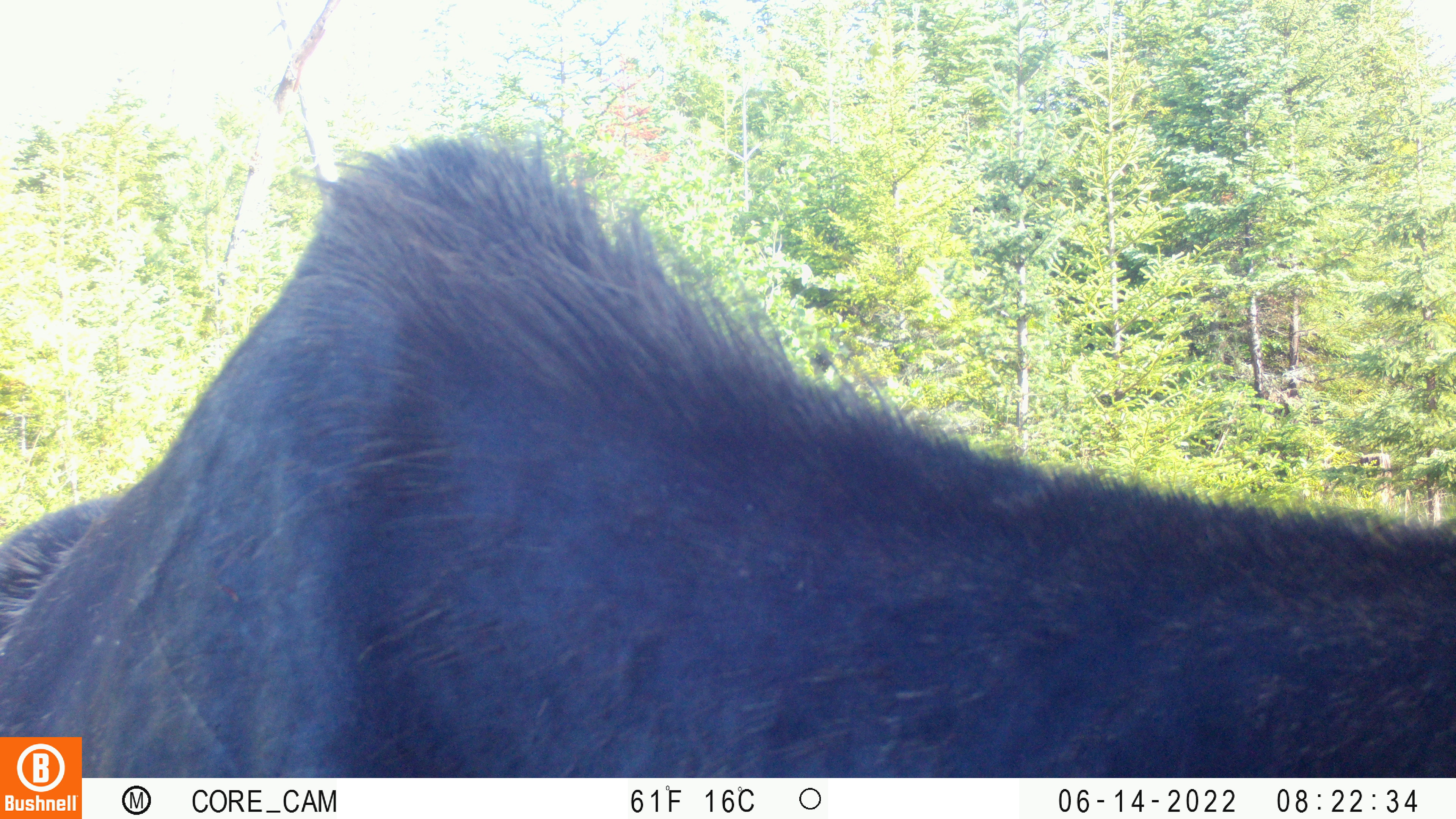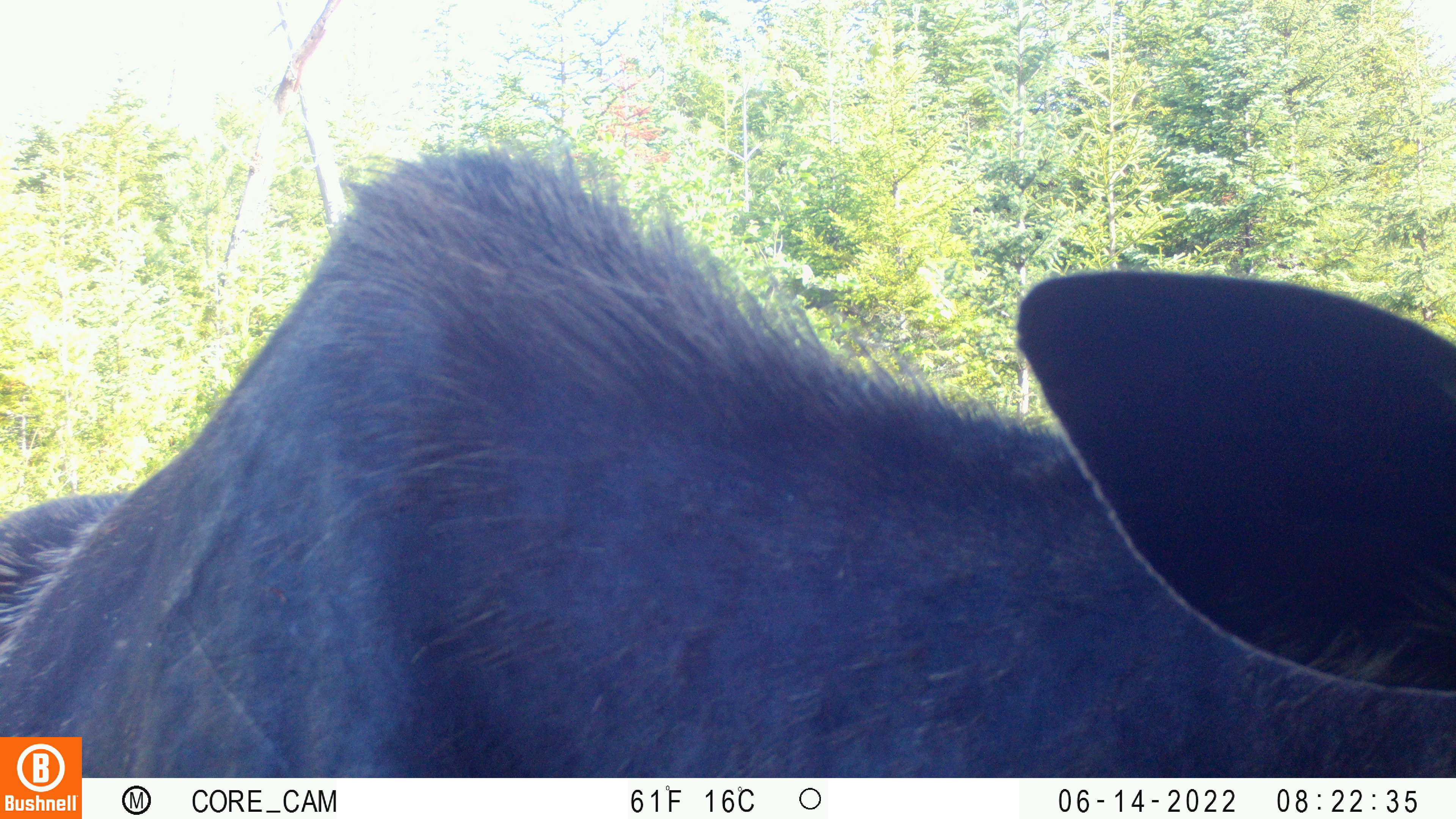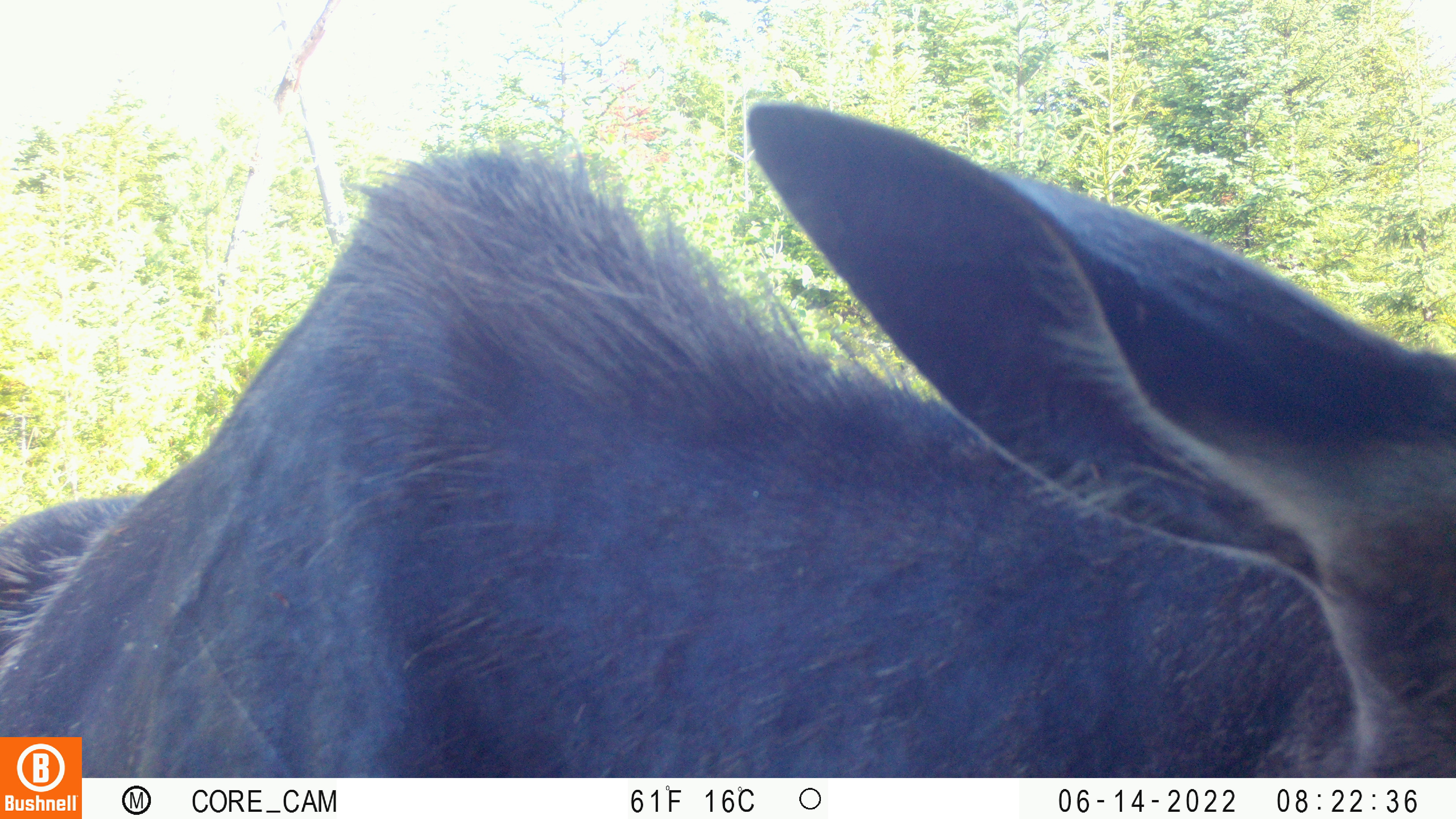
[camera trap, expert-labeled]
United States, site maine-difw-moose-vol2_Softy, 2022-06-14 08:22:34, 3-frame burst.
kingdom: Animalia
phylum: Chordata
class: Mammalia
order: Artiodactyla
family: Cervidae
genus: Alces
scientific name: Alces alces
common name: moose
Moose (Alces alces).